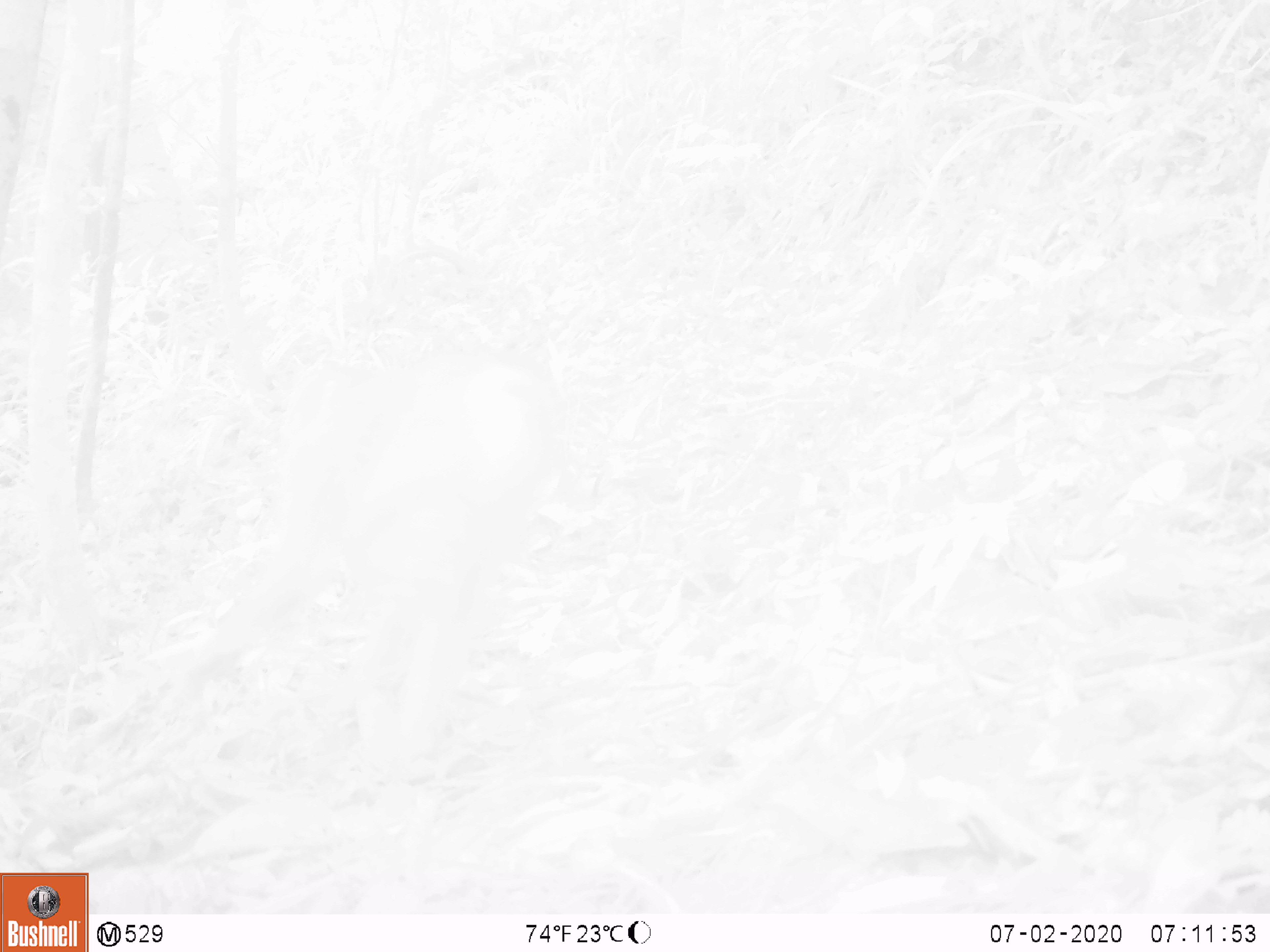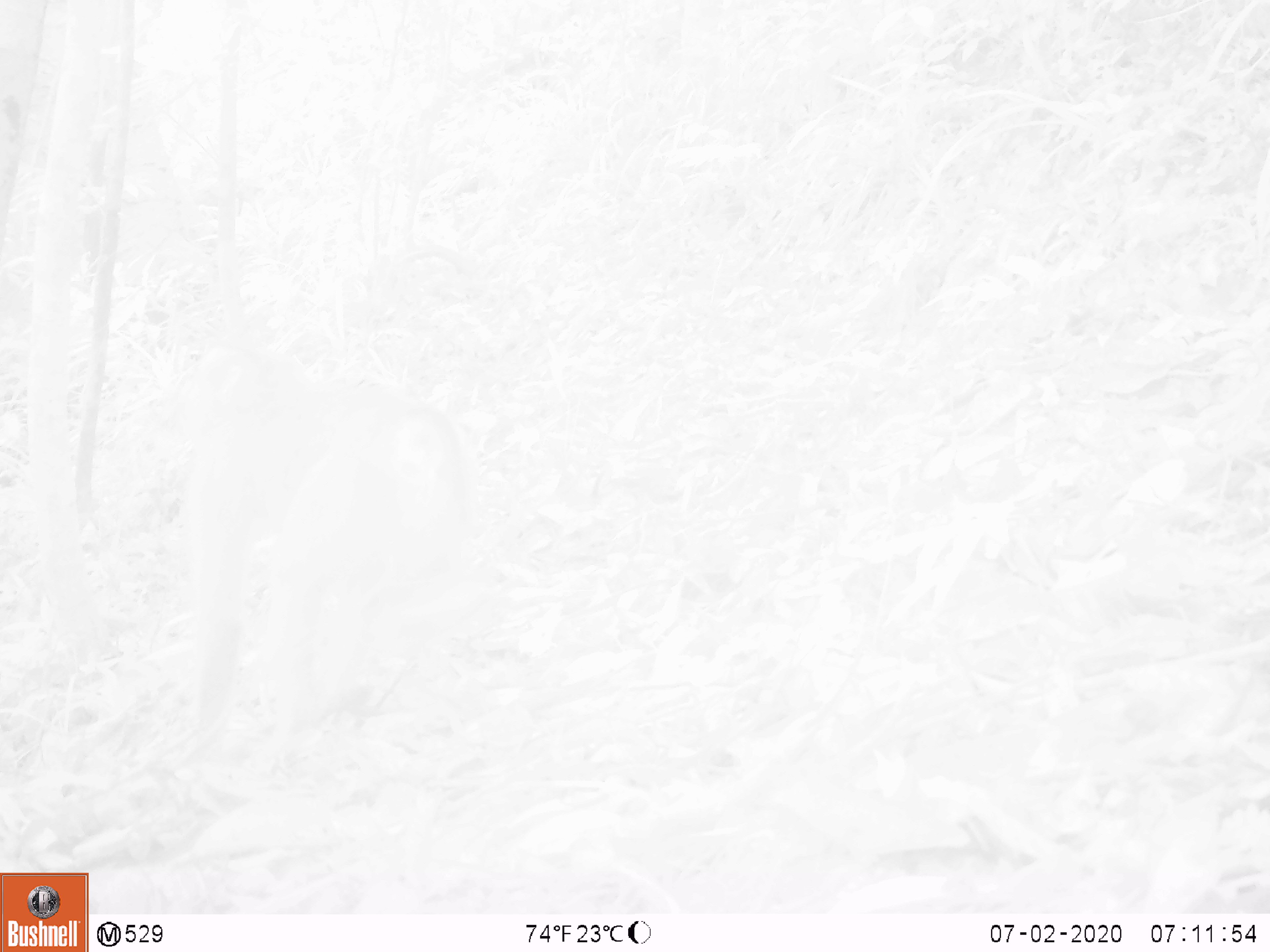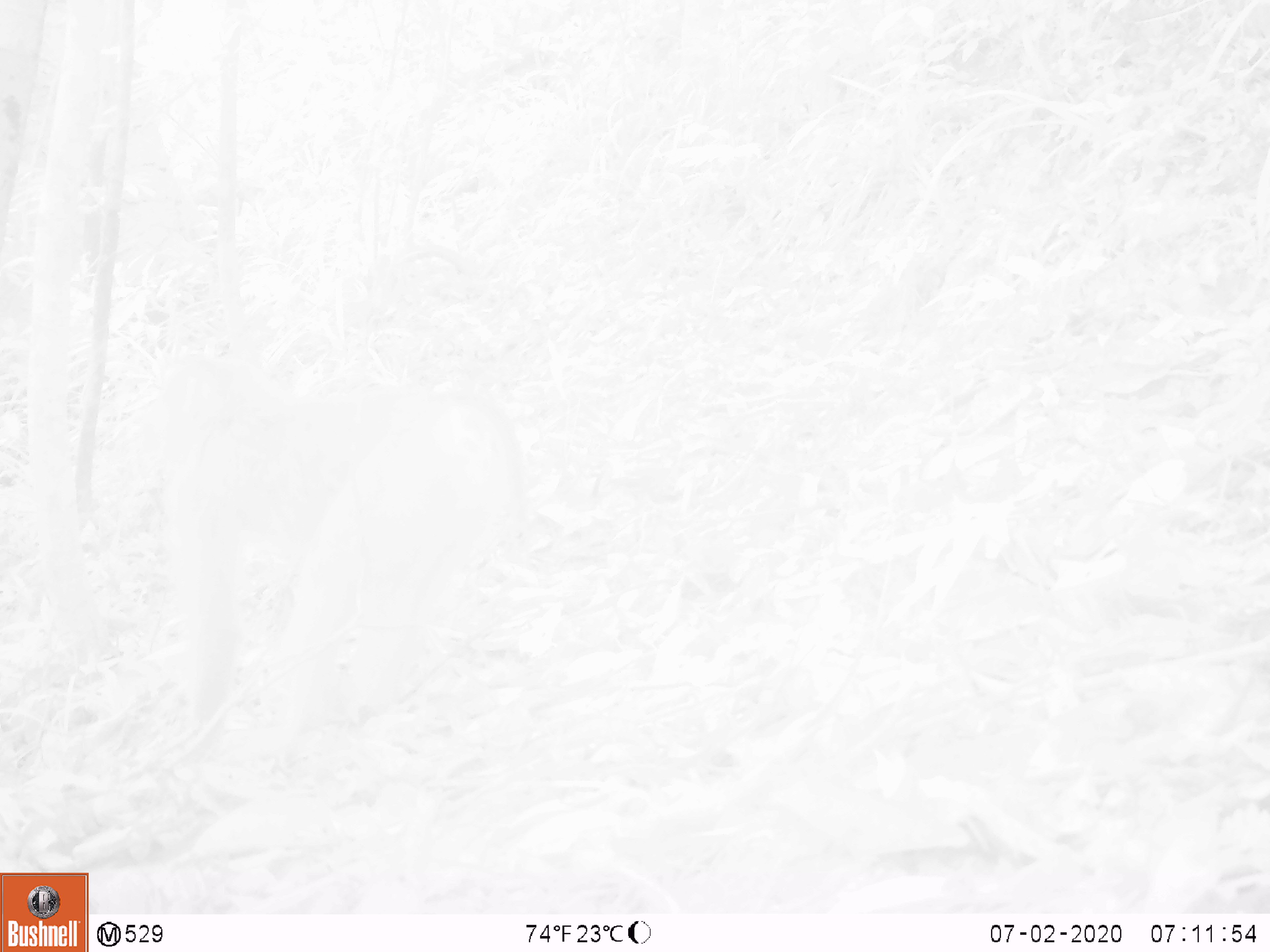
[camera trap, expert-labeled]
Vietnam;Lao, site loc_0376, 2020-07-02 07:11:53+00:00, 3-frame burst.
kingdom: Animalia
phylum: Chordata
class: Mammalia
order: Primates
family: Cercopithecidae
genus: Macaca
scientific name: Macaca nemestrina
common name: pig-tailed macaque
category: pig tailed macaque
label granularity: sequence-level